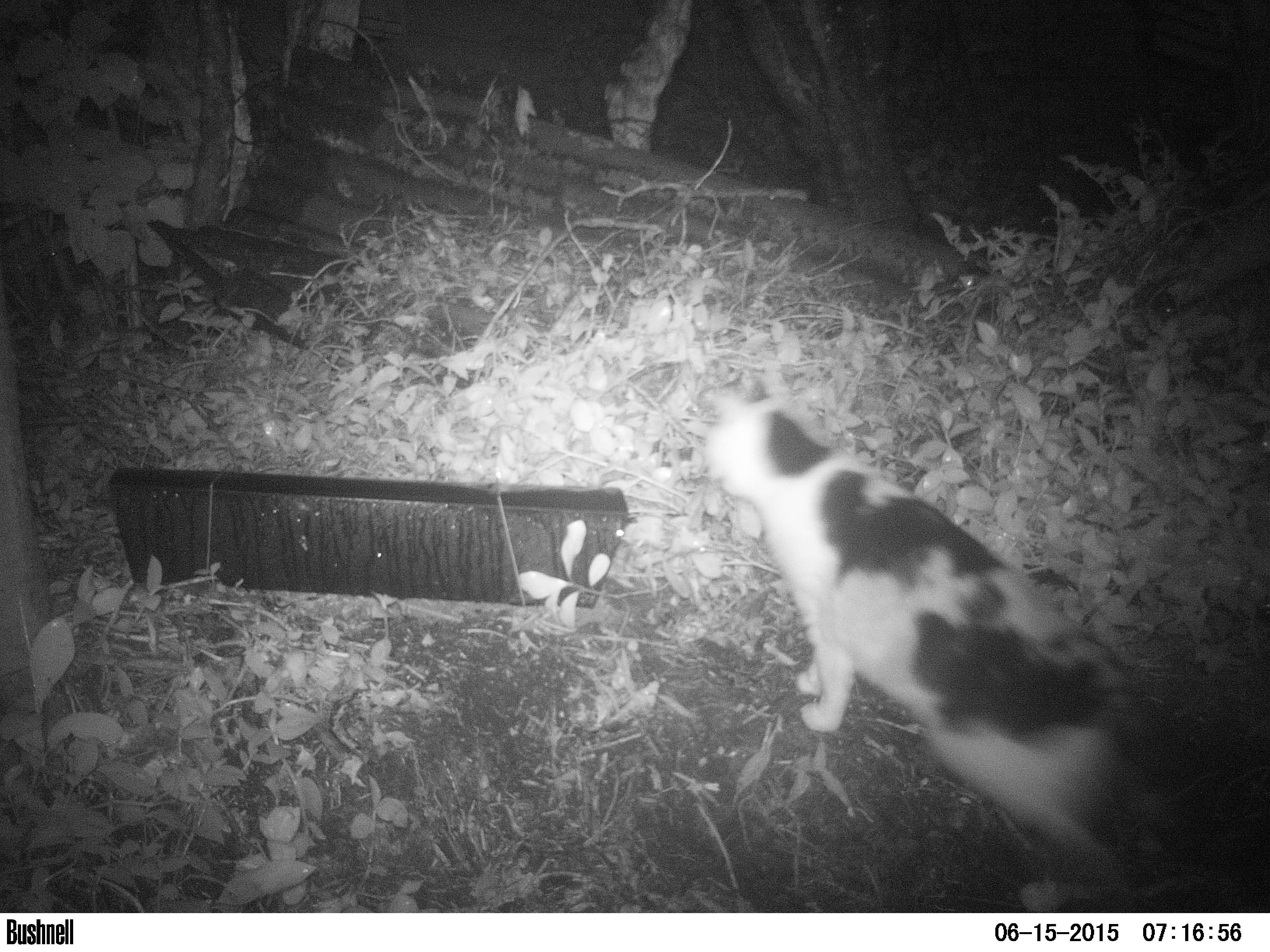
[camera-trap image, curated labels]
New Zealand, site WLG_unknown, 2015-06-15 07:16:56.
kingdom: Animalia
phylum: Chordata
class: Mammalia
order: Carnivora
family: Felidae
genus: Felis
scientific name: Felis catus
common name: domestic cat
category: cat